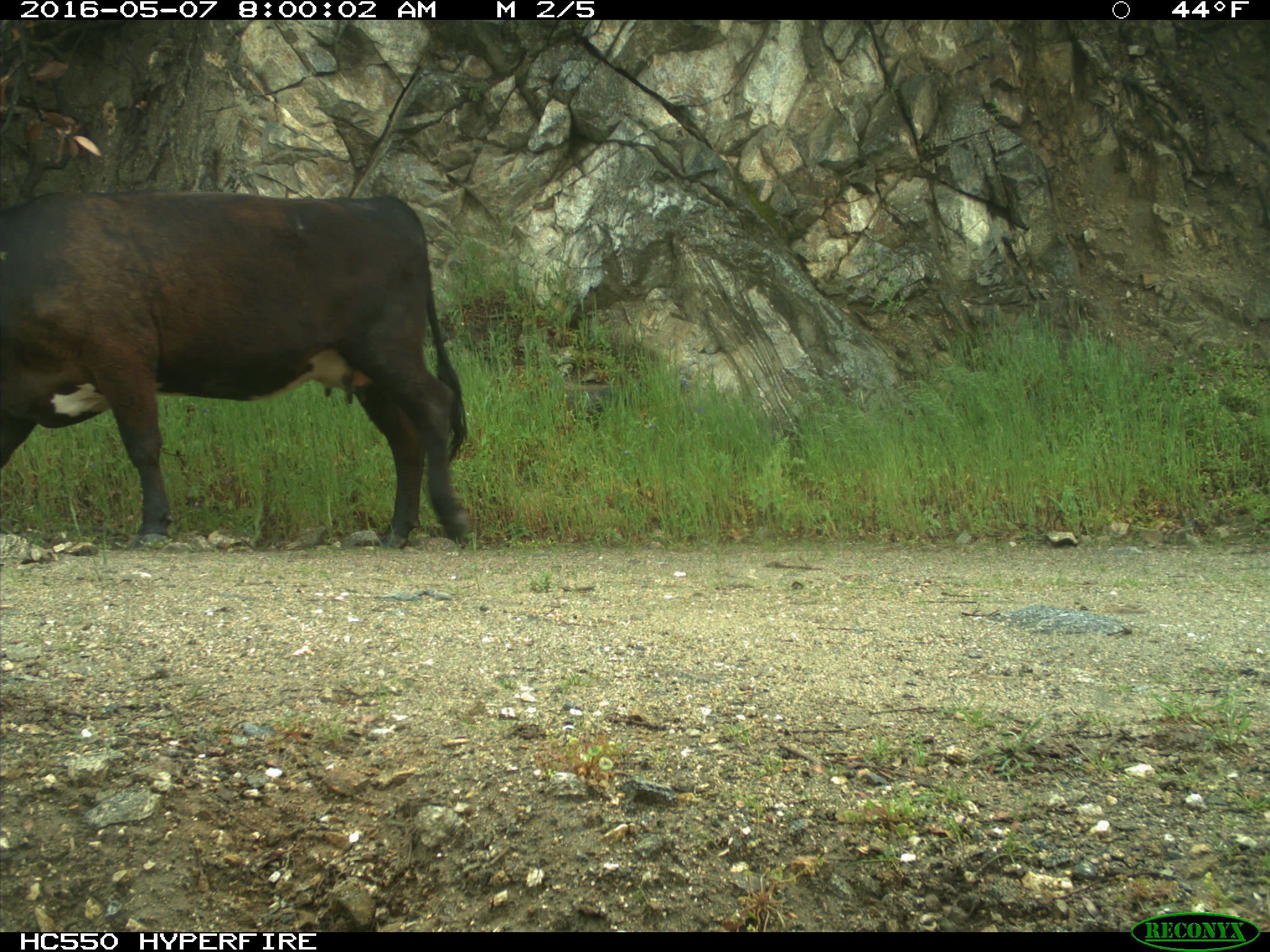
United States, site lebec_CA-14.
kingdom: Animalia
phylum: Chordata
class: Mammalia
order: Artiodactyla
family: Bovidae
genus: Bos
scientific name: Bos taurus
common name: domestic cow